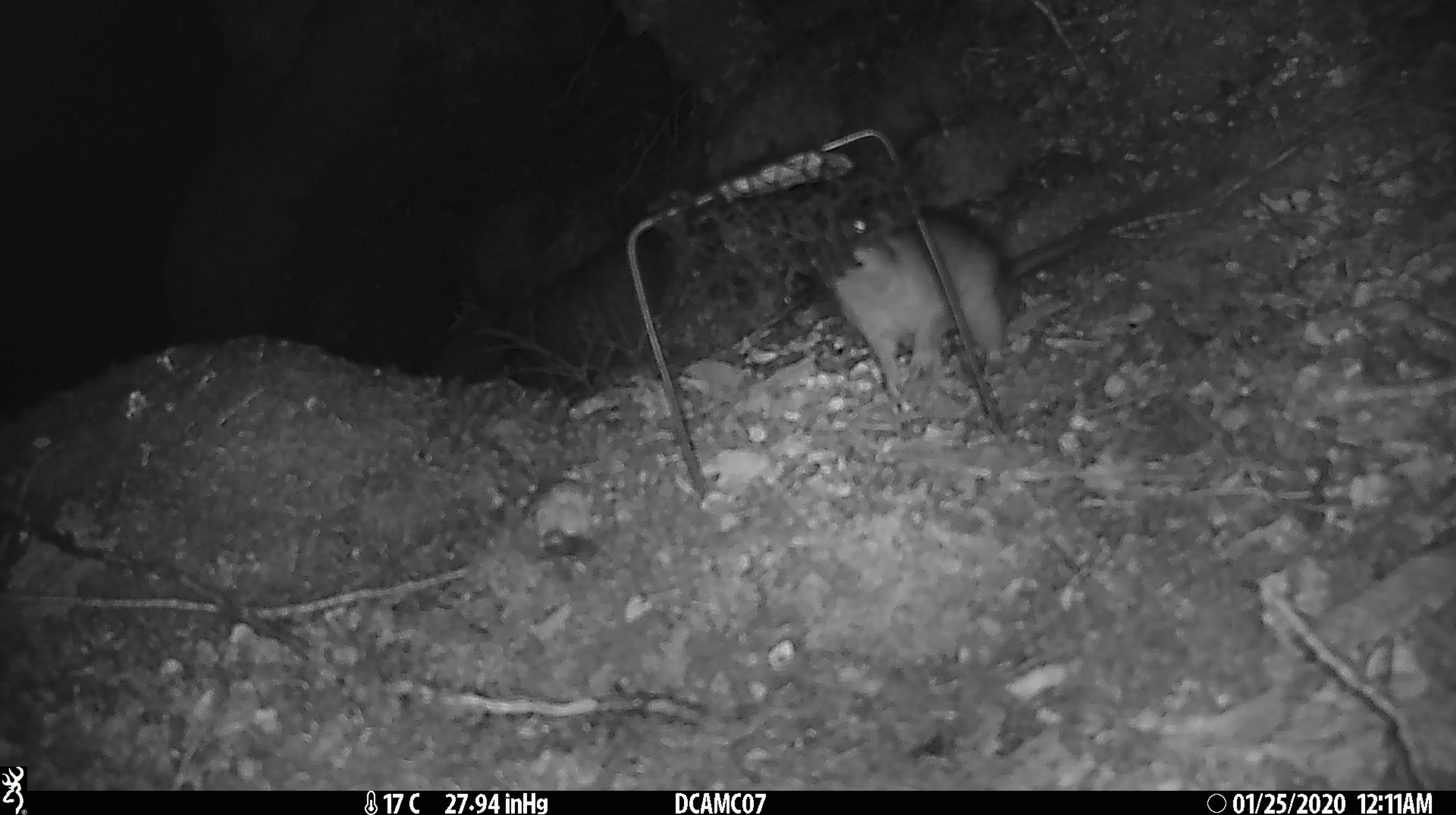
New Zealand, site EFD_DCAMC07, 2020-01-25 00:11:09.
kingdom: Animalia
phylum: Chordata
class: Mammalia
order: Rodentia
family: Muridae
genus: Rattus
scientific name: Rattus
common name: rat